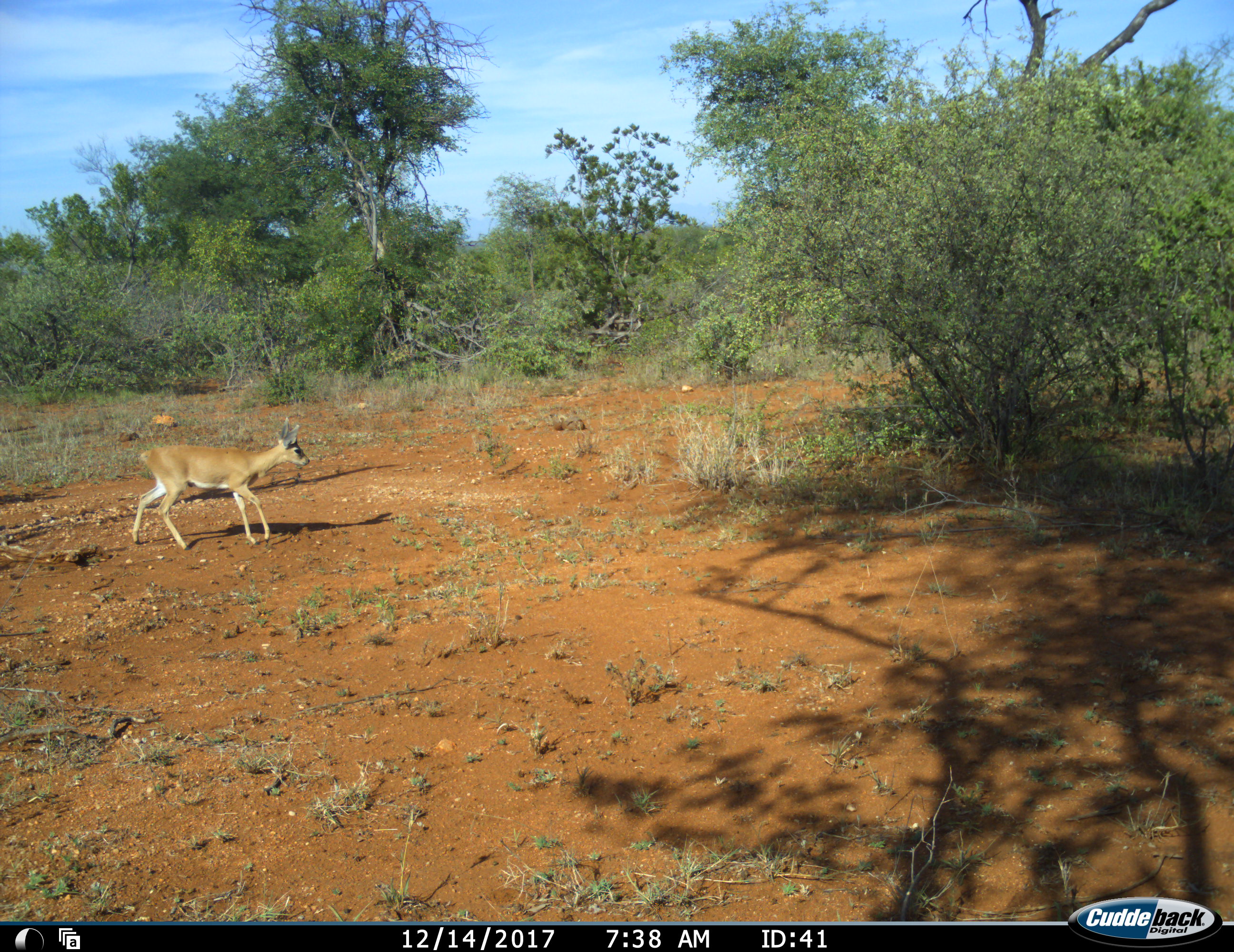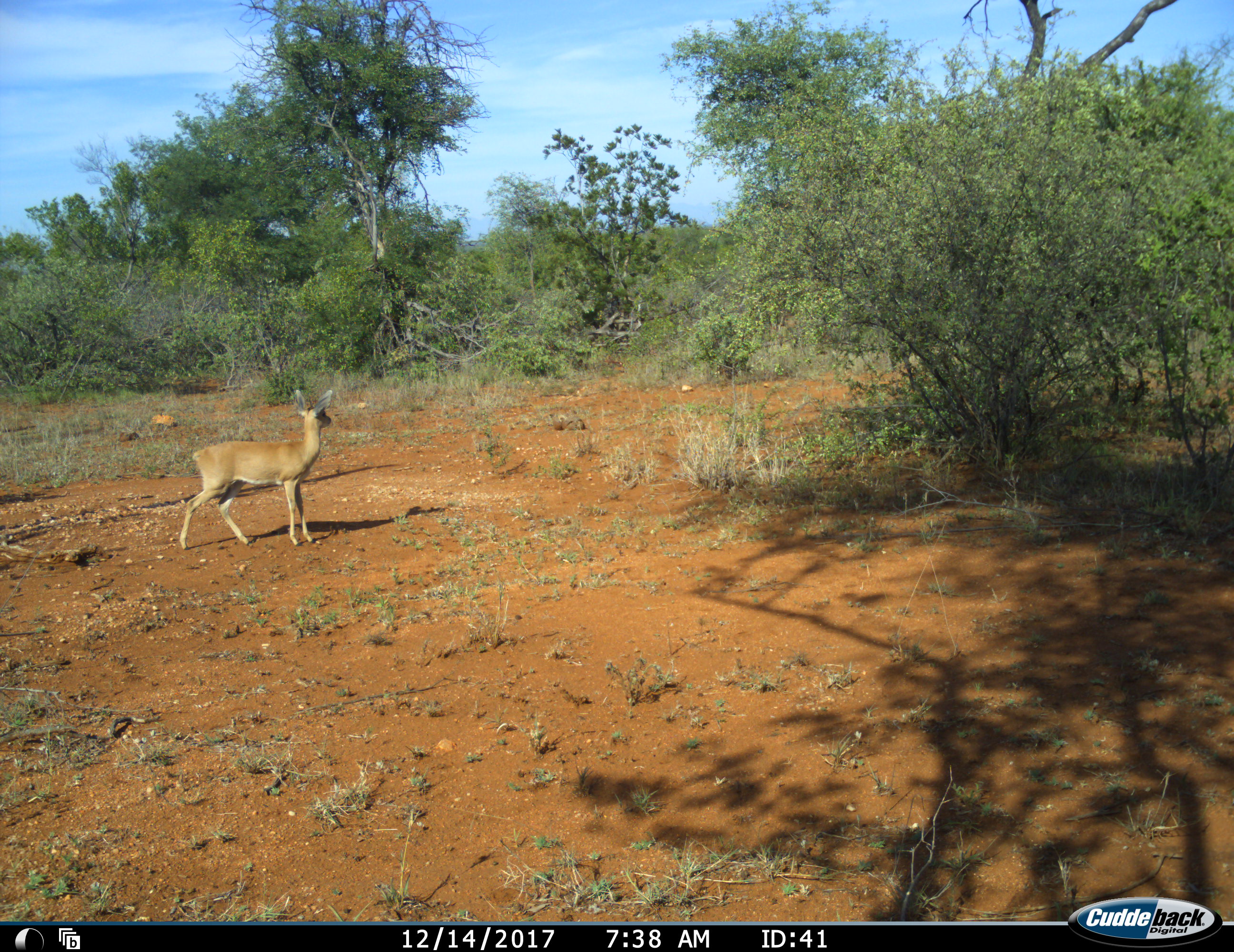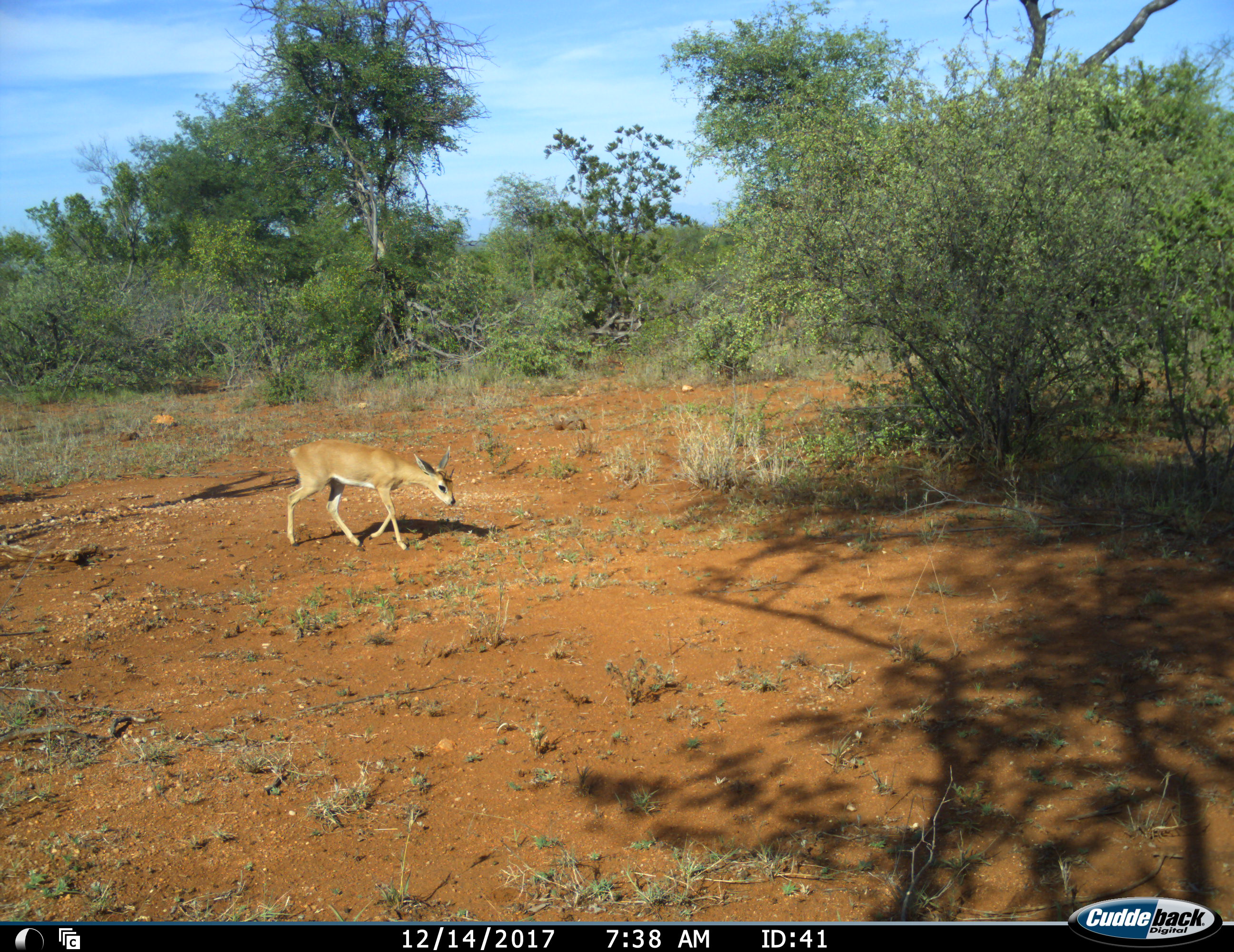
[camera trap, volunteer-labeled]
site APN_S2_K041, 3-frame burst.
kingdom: Animalia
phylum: Chordata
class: Mammalia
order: Artiodactyla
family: Bovidae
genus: Raphicerus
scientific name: Raphicerus campestris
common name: steenbok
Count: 1.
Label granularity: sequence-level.